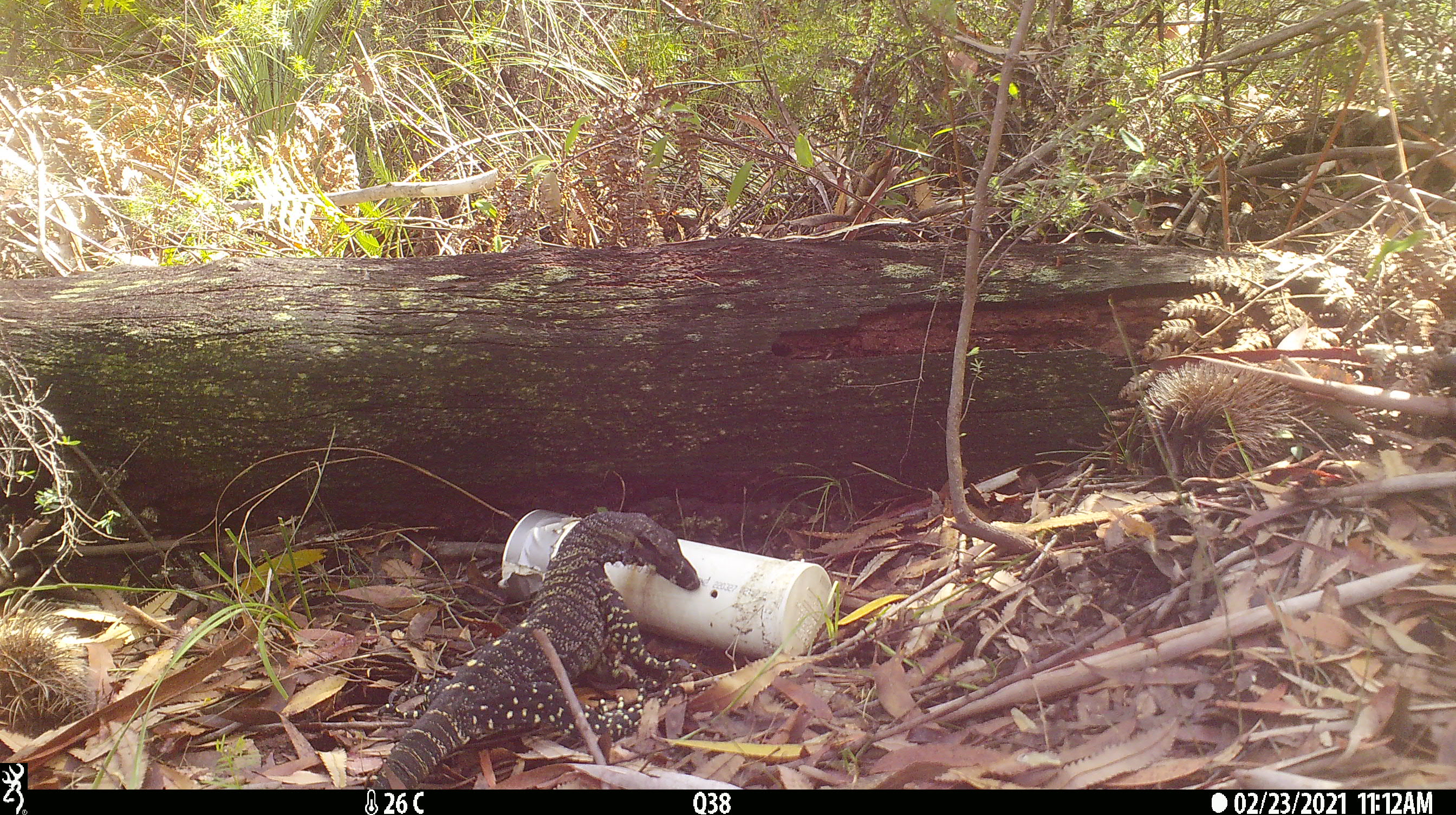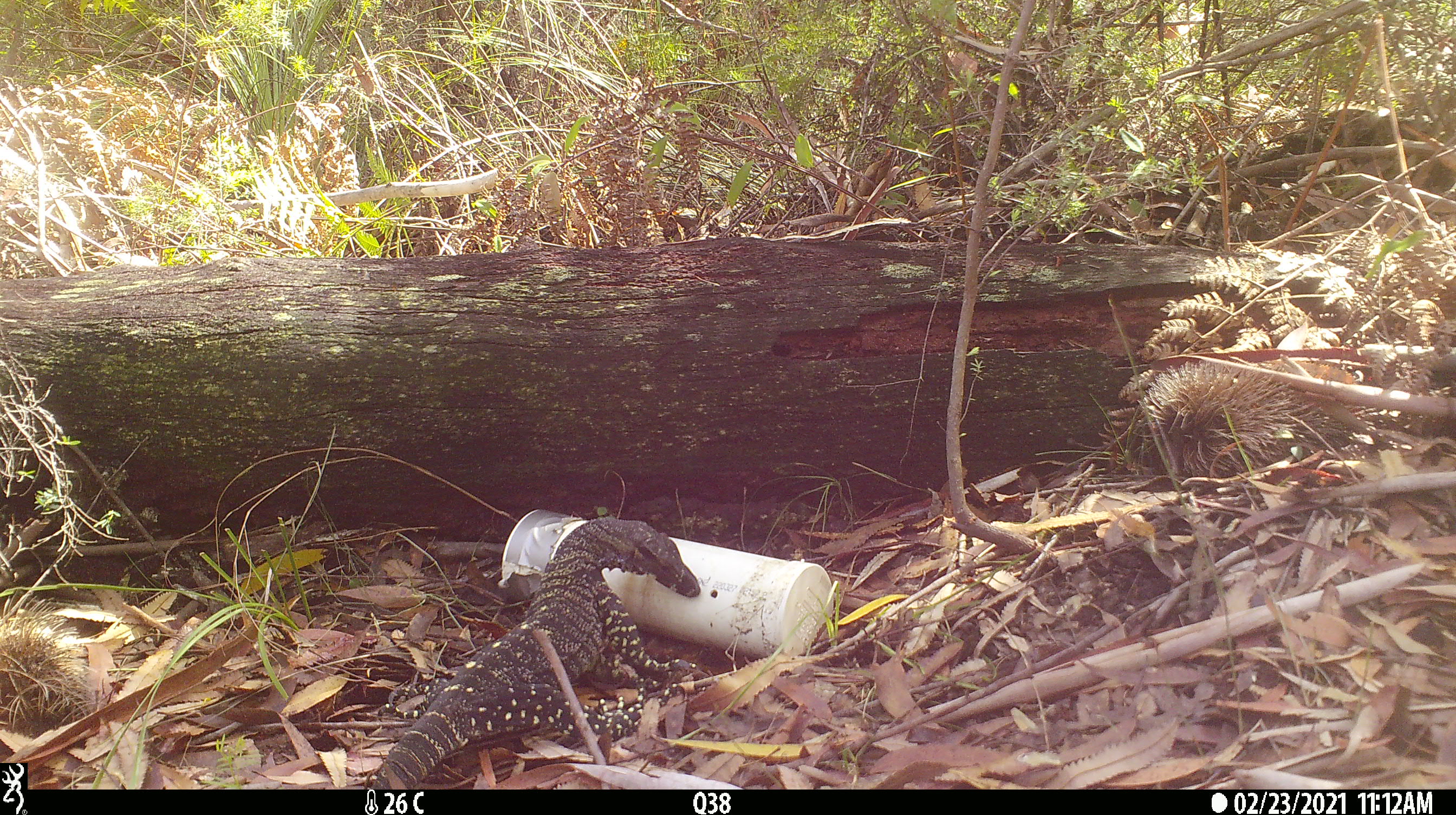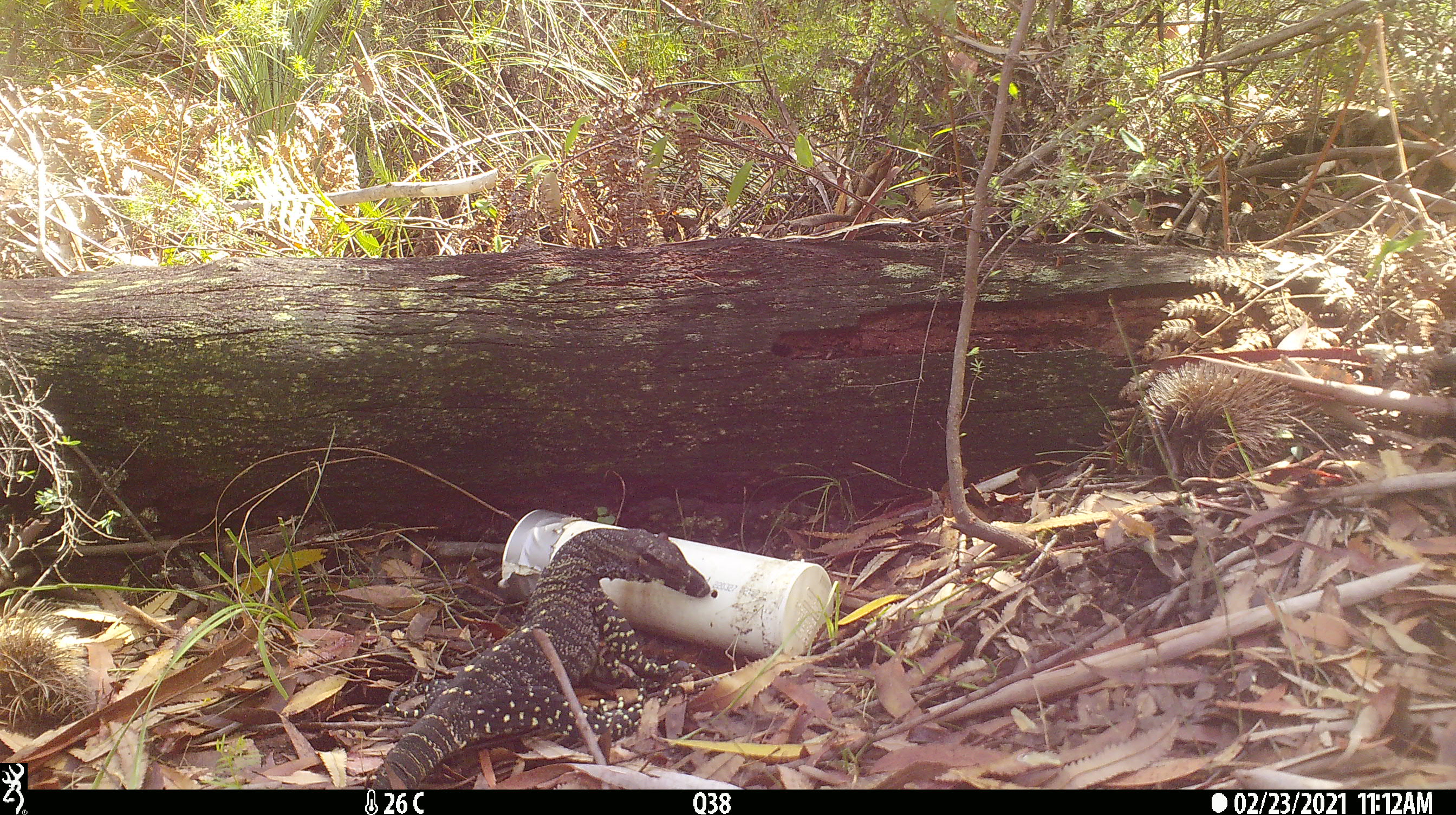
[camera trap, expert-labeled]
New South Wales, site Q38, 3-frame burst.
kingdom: Animalia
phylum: Chordata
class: Reptilia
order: Squamata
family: Varanidae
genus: Varanus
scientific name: Varanus varius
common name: lace monitor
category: goanna